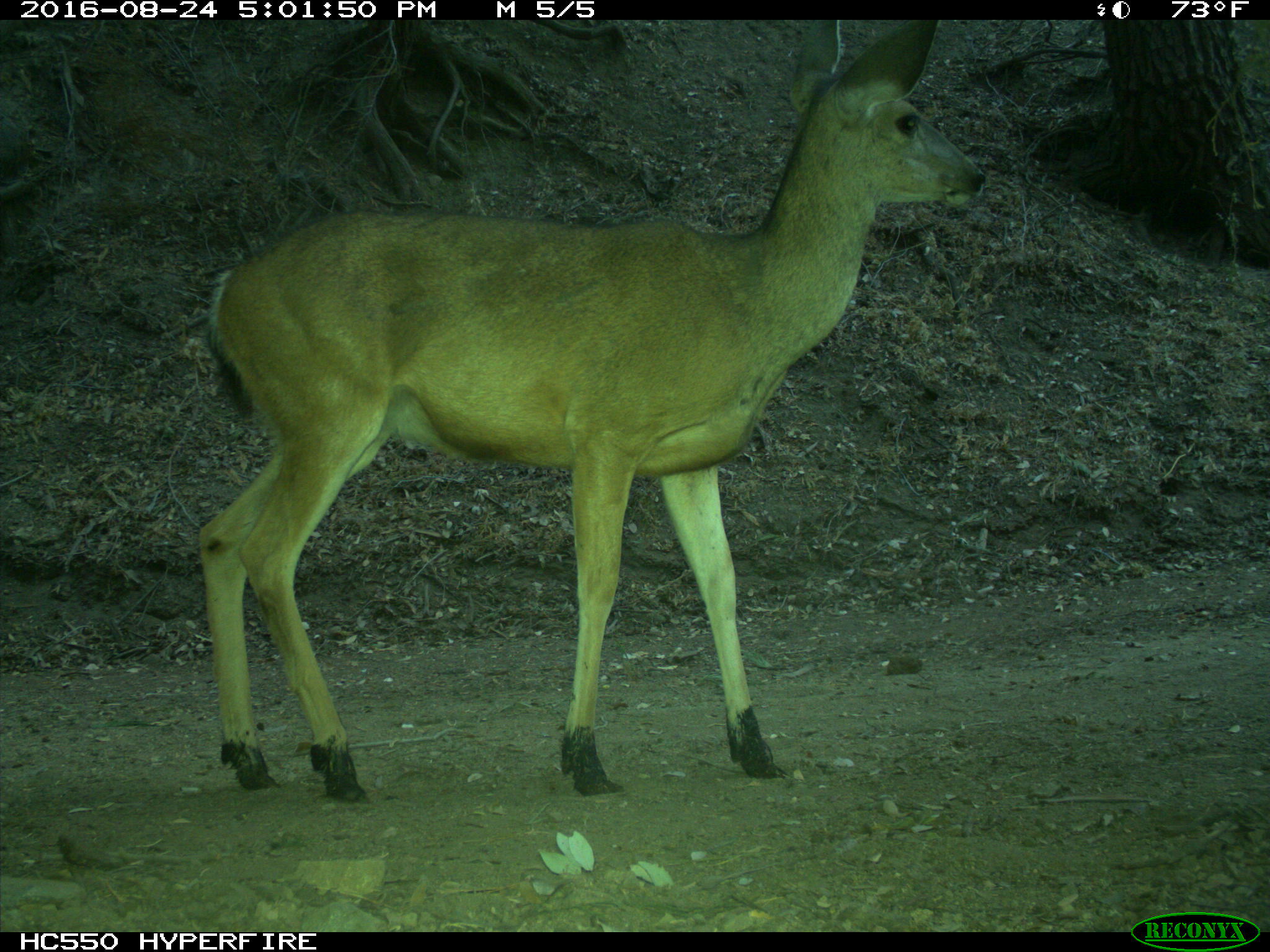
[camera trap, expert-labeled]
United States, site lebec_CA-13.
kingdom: Animalia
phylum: Chordata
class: Mammalia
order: Artiodactyla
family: Cervidae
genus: Odocoileus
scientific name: Odocoileus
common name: deer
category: unidentified deer